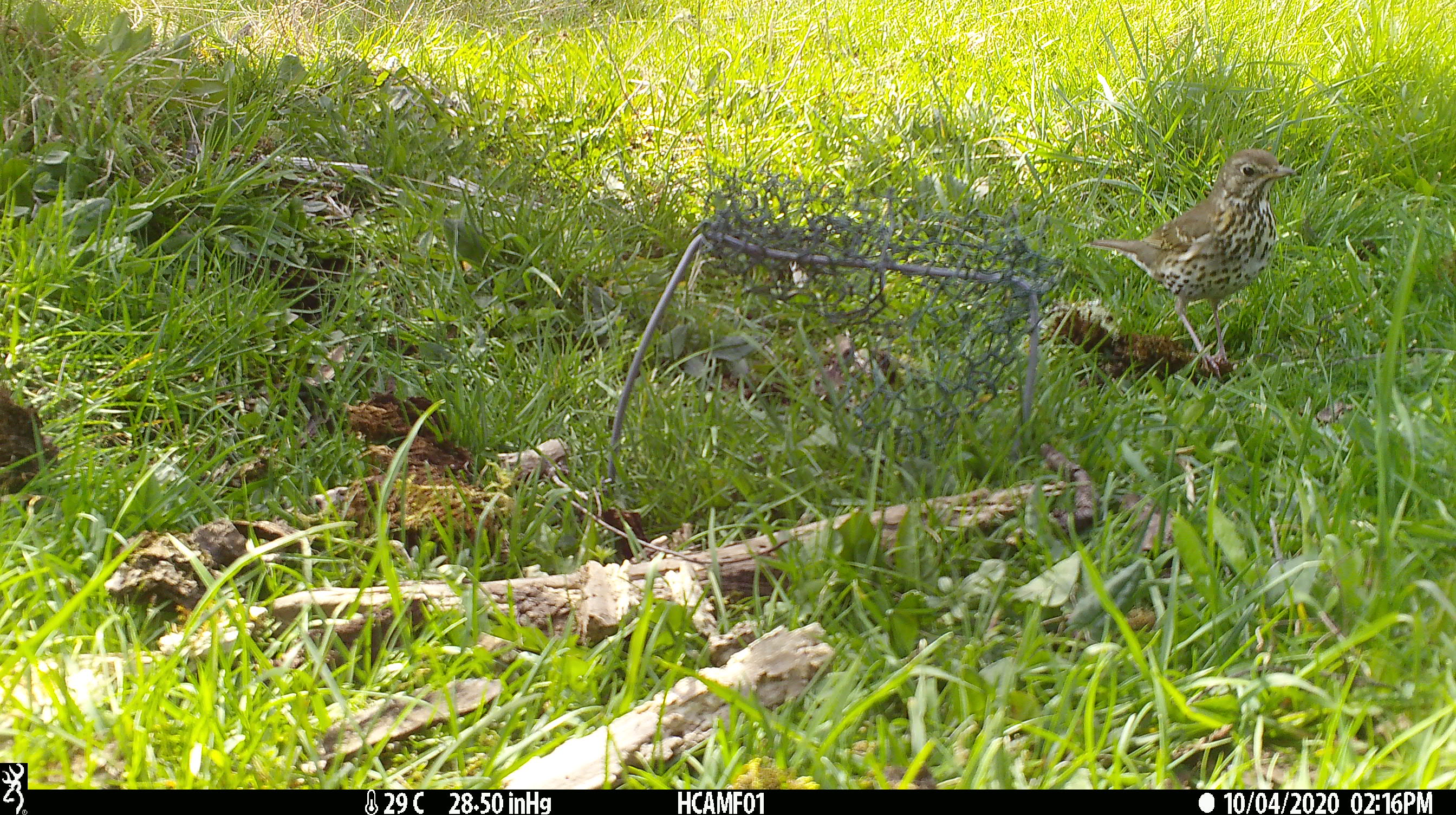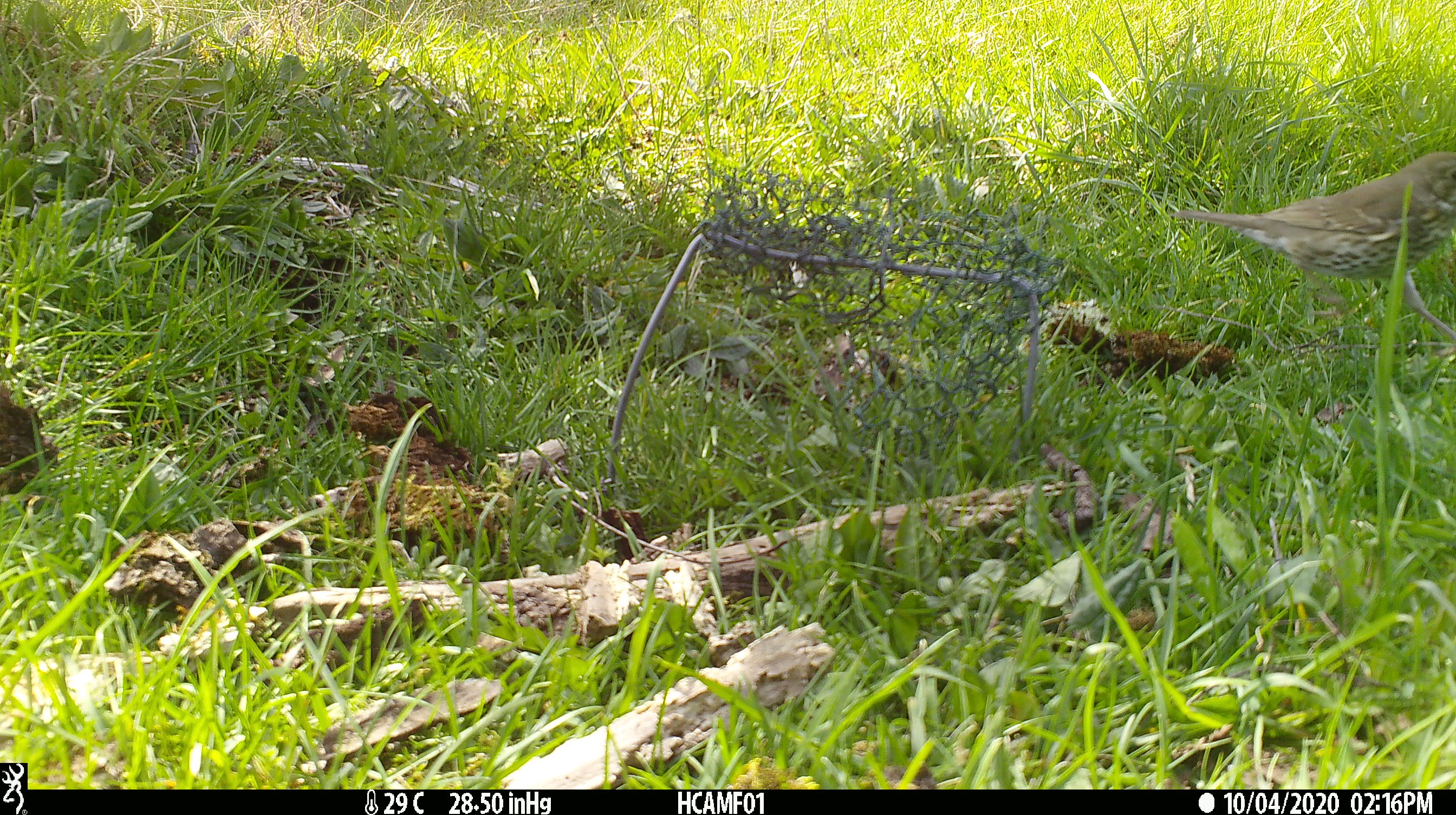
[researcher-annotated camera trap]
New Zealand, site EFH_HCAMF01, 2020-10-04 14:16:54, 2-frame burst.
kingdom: Animalia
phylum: Chordata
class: Aves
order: Passeriformes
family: Turdidae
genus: Turdus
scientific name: Turdus philomelos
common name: song thrush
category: thrush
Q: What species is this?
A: Thrush (song thrush) (Turdus philomelos).